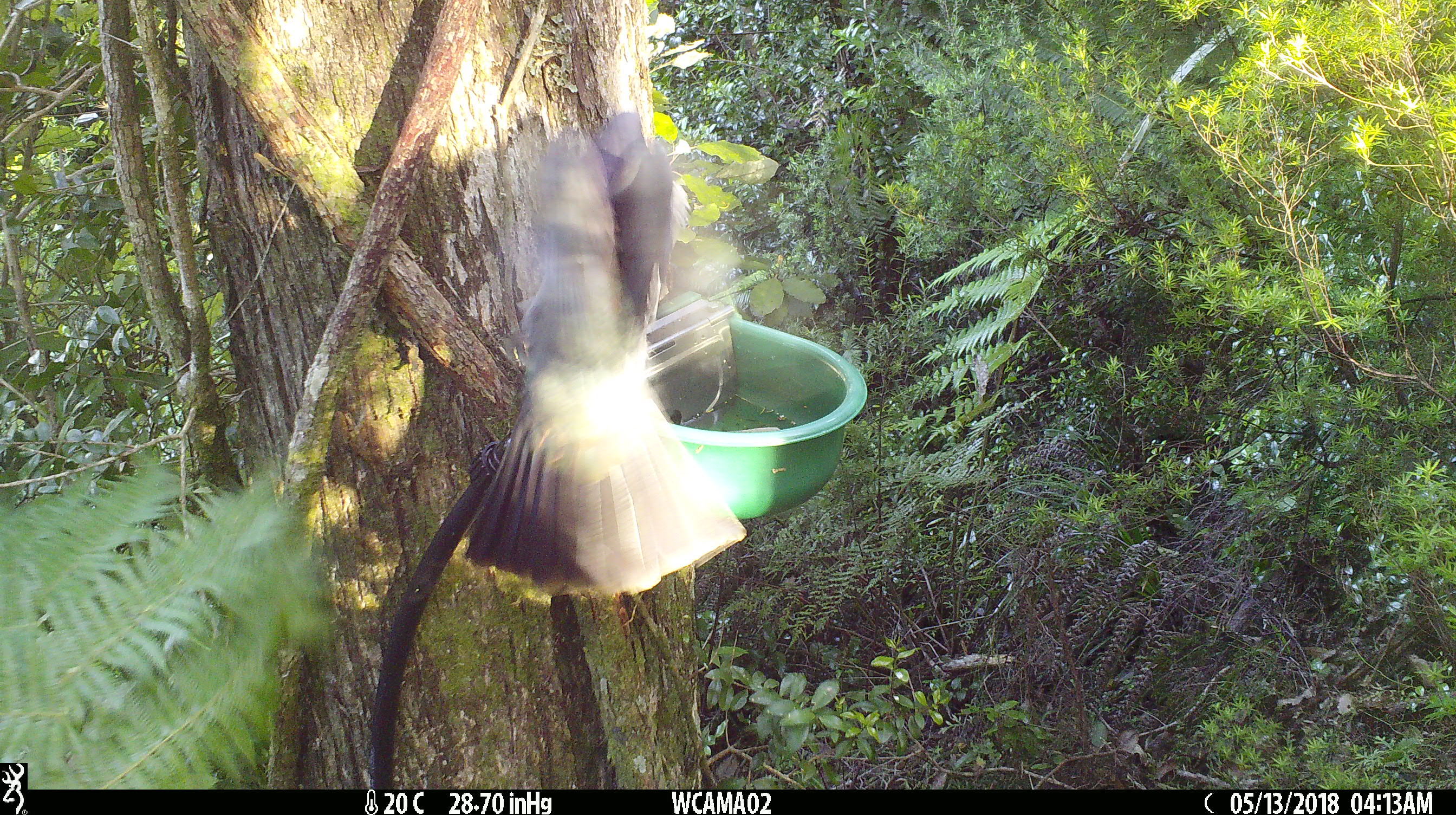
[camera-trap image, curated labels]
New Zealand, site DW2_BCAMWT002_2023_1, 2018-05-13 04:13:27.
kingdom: Animalia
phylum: Chordata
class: Aves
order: Columbiformes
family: Columbidae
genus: Hemiphaga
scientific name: Hemiphaga novaeseelandiae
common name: new zealand pigeon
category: kereru